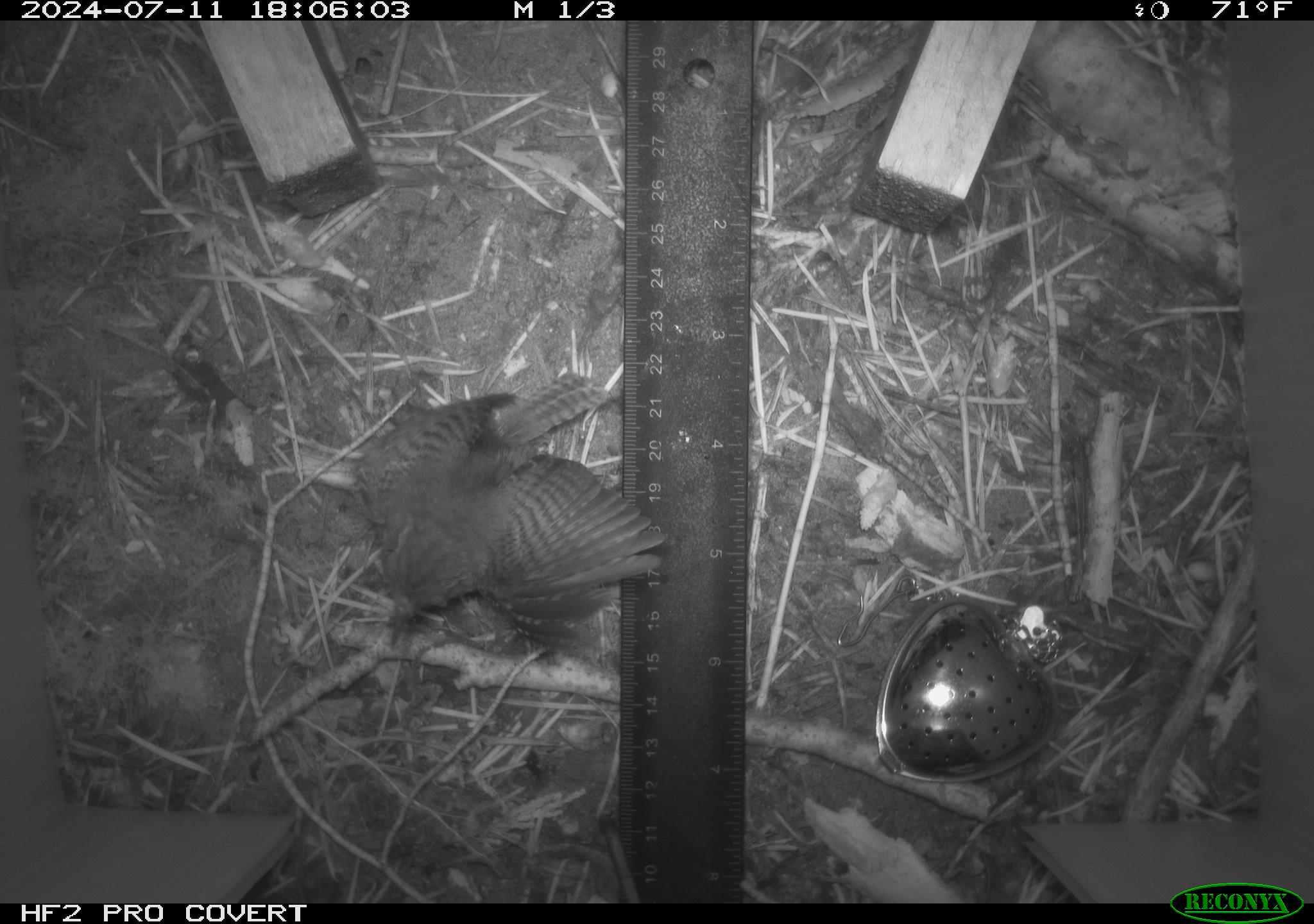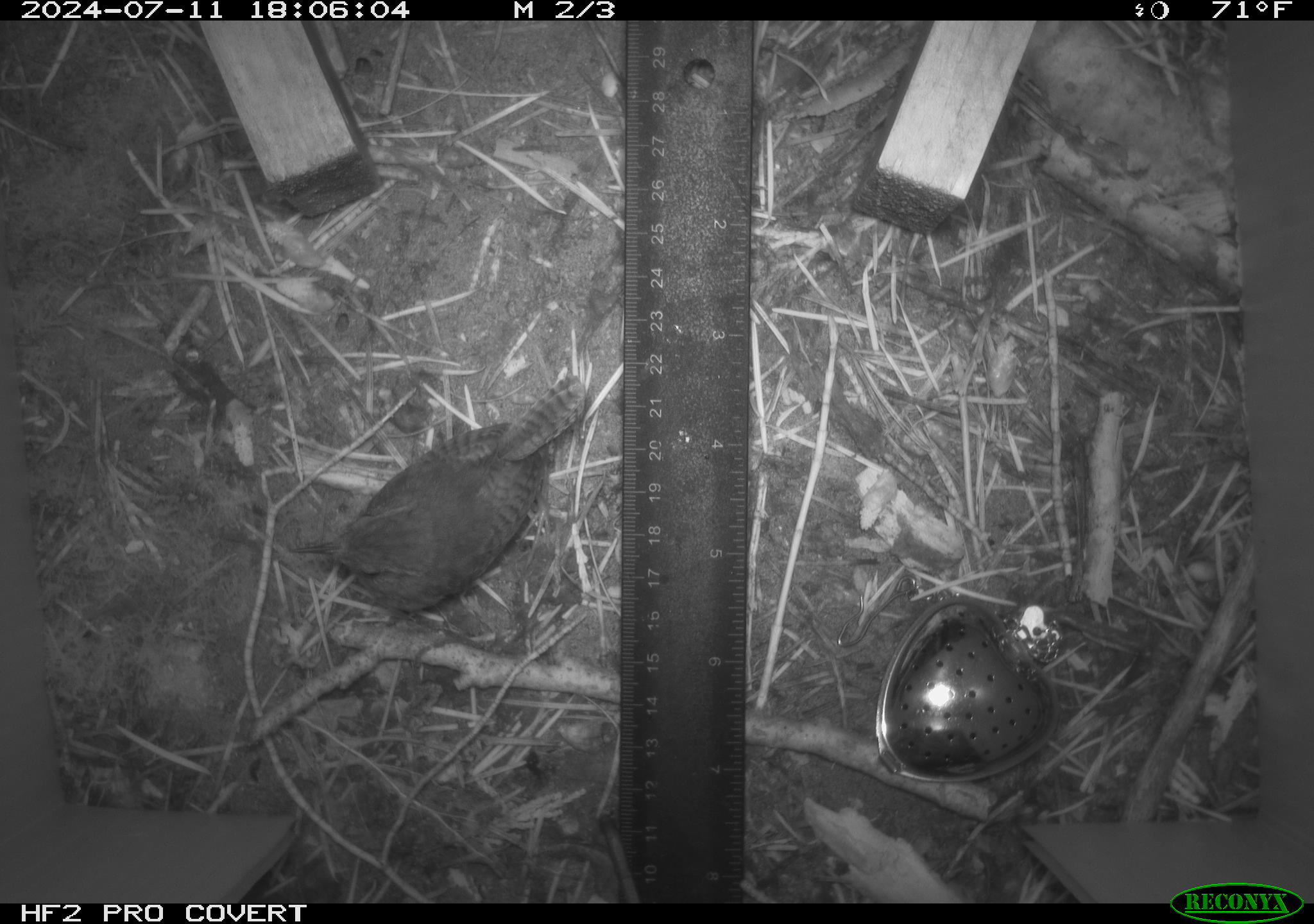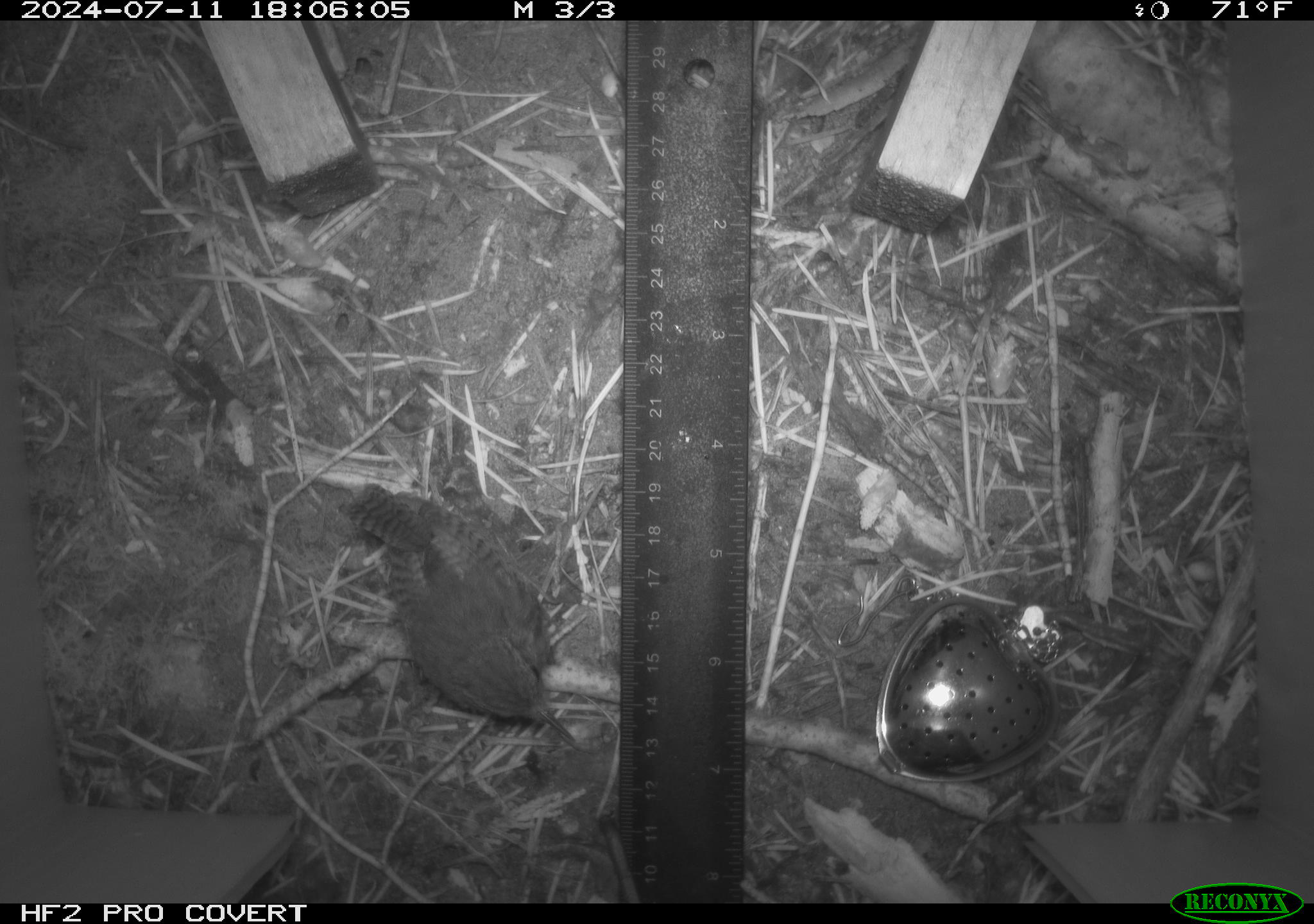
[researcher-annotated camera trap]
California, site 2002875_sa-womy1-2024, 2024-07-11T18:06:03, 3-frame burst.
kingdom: Animalia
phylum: Chordata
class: Aves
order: Passeriformes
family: Troglodytidae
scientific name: Troglodytidae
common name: wren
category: troglodytidae family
Troglodytidae family (wren) (Troglodytidae).